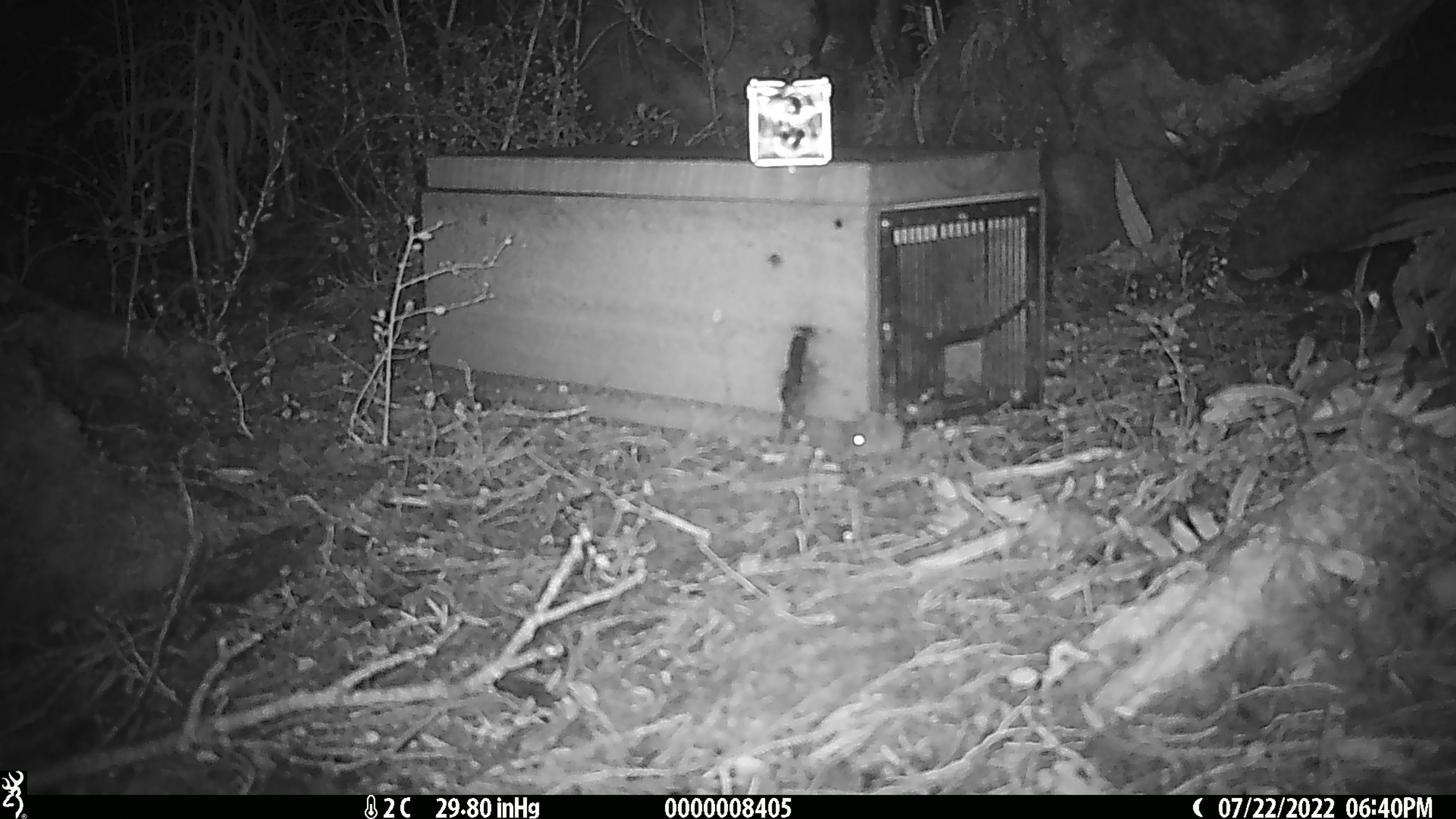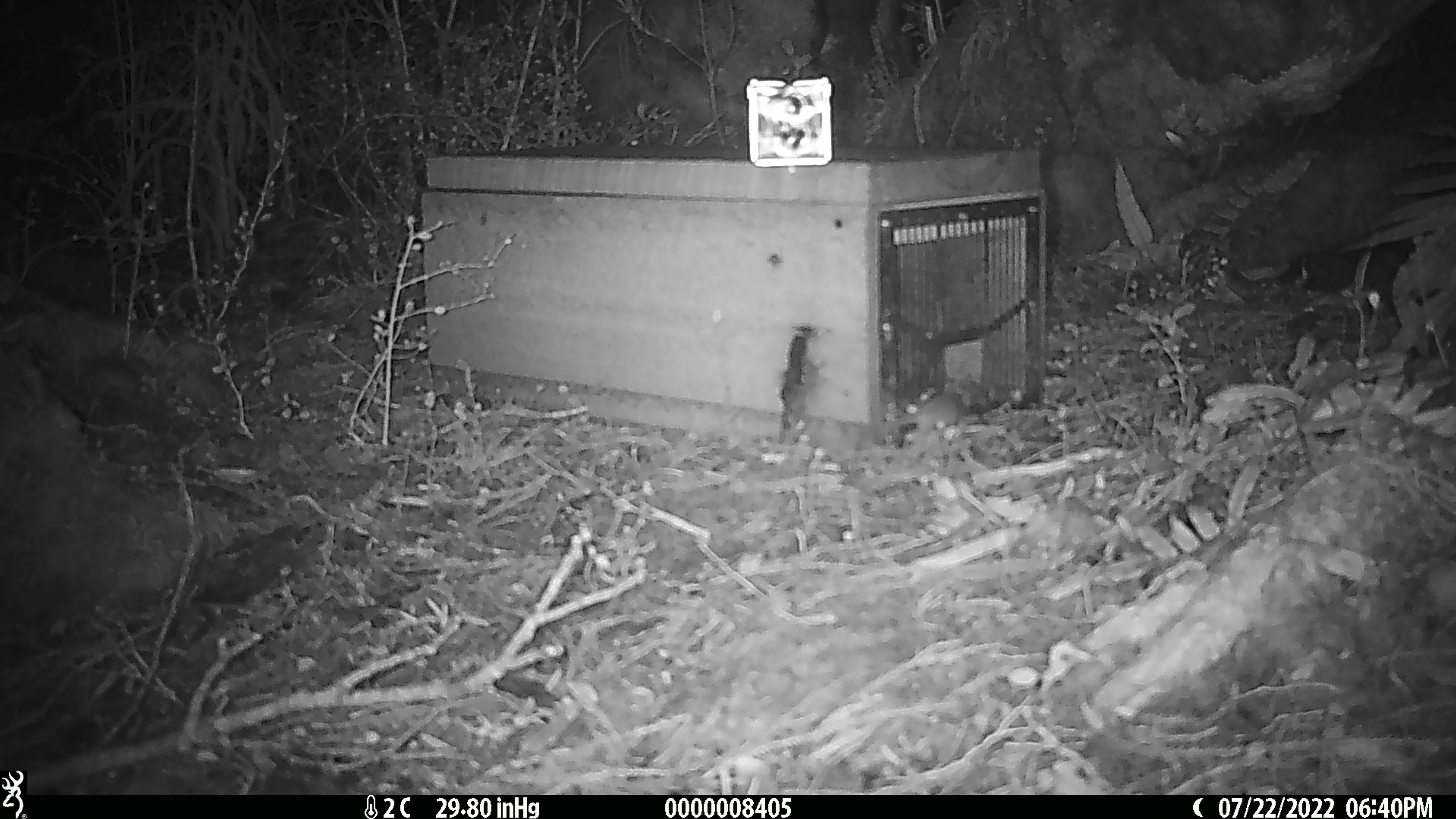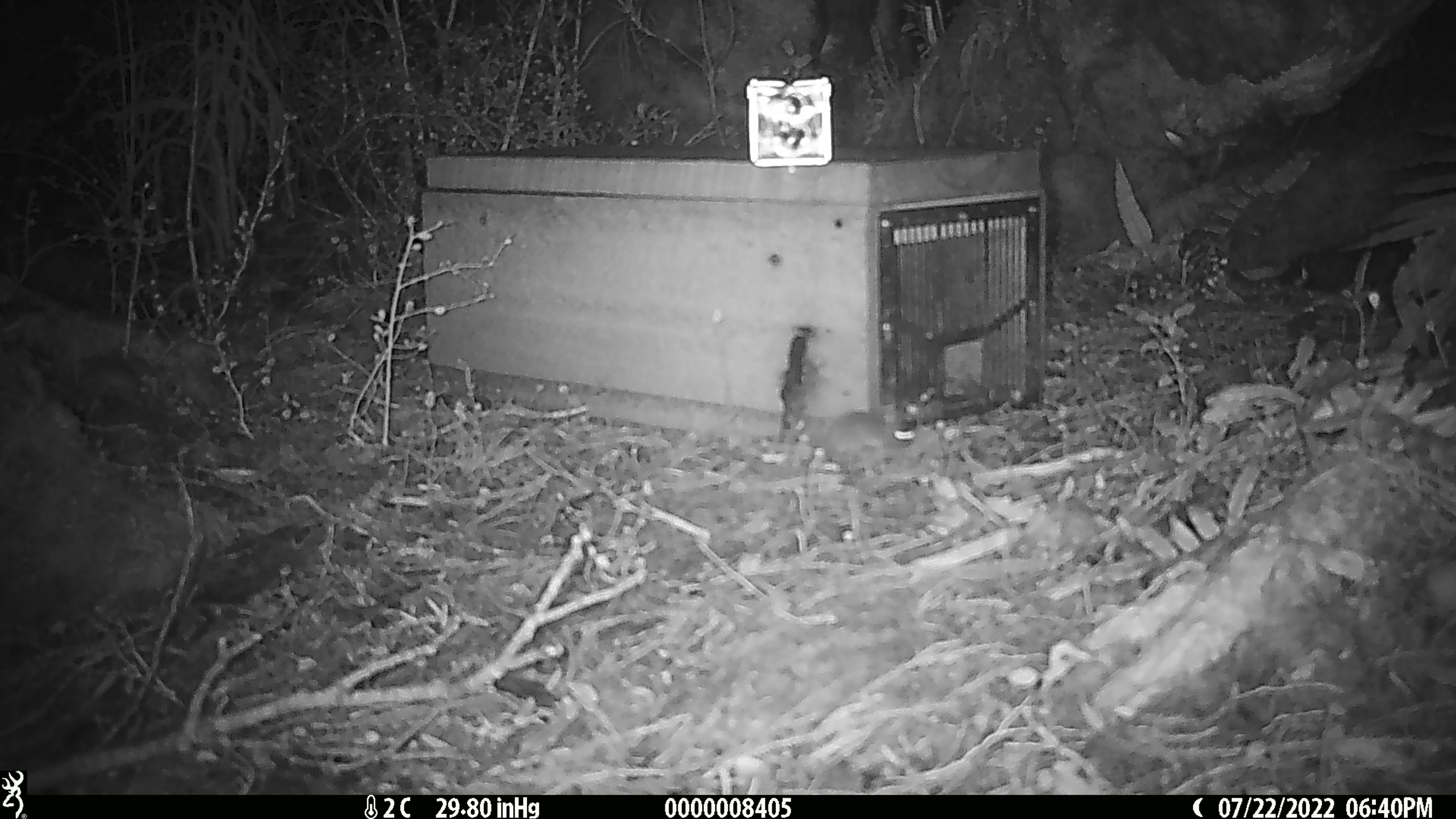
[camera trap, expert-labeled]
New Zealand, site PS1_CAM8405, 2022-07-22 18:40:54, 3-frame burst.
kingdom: Animalia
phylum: Chordata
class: Mammalia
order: Rodentia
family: Muridae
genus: Mus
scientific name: Mus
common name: mouse